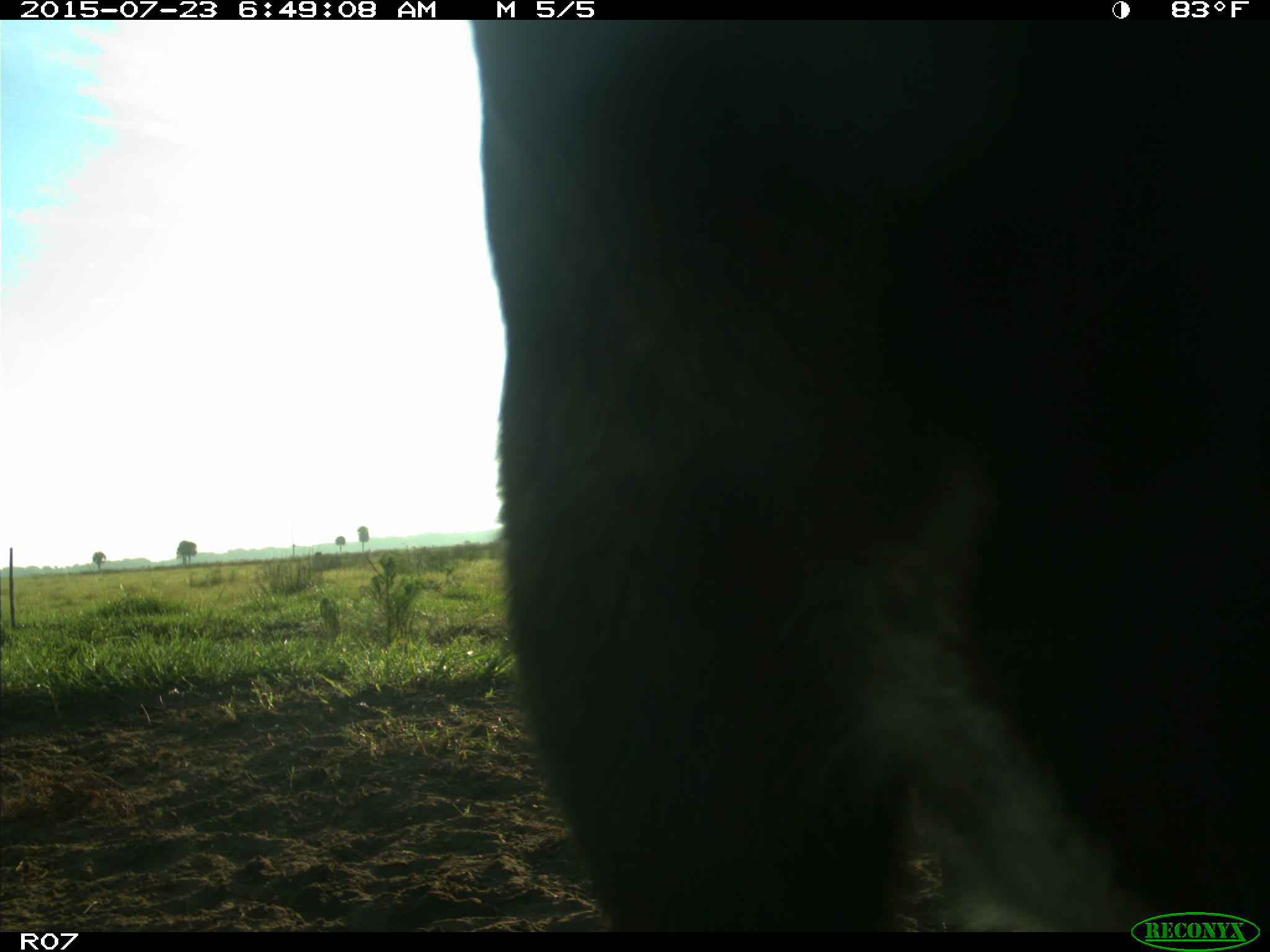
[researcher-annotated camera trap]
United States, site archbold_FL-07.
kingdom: Animalia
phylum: Chordata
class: Mammalia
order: Artiodactyla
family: Bovidae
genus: Bos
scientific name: Bos taurus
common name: domestic cow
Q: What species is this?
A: Bos taurus (domestic cow).